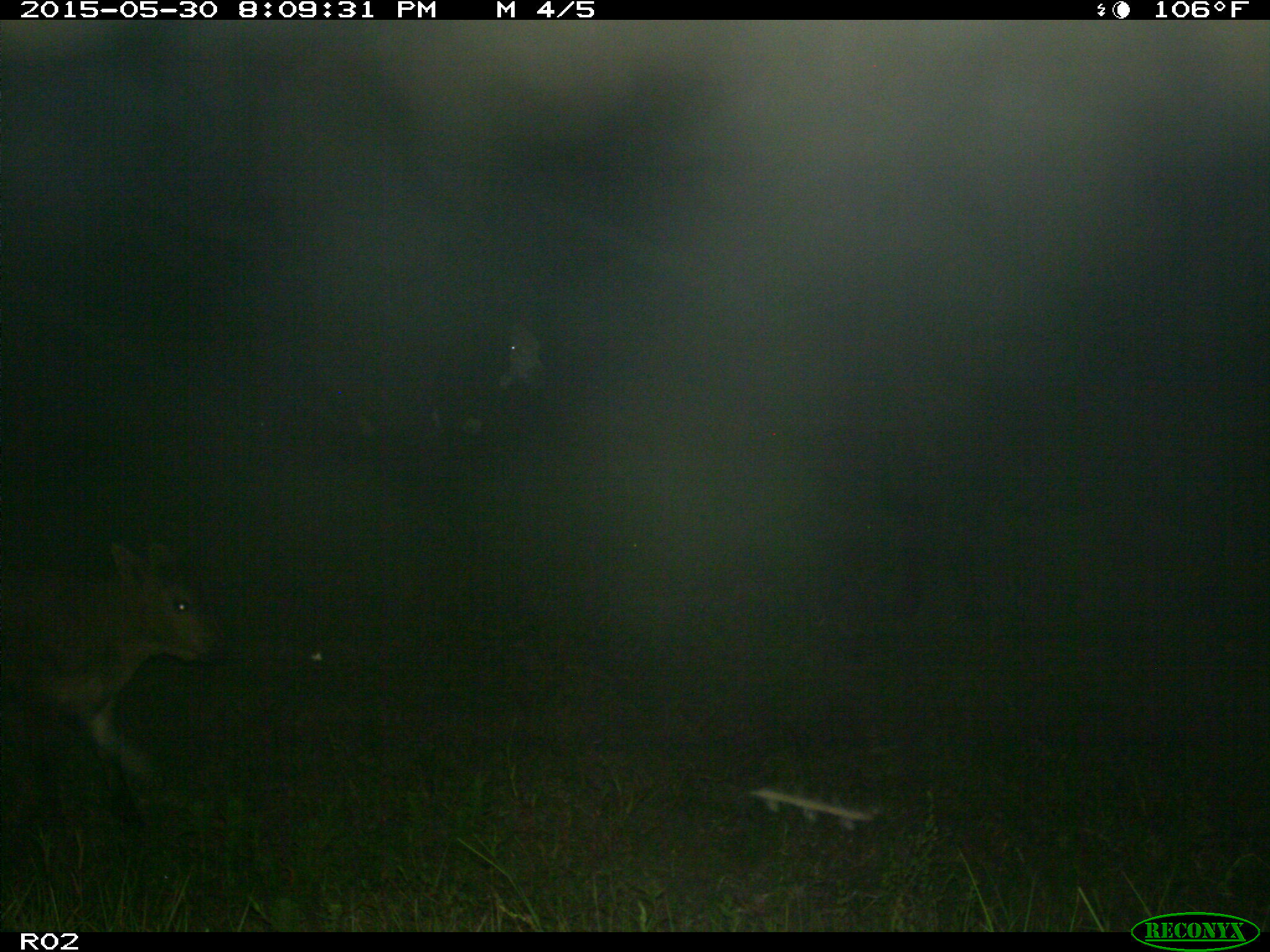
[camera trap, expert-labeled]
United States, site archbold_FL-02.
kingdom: Animalia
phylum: Chordata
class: Mammalia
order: Artiodactyla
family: Bovidae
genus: Bos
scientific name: Bos taurus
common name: domestic cow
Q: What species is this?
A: Bos taurus (domestic cow).